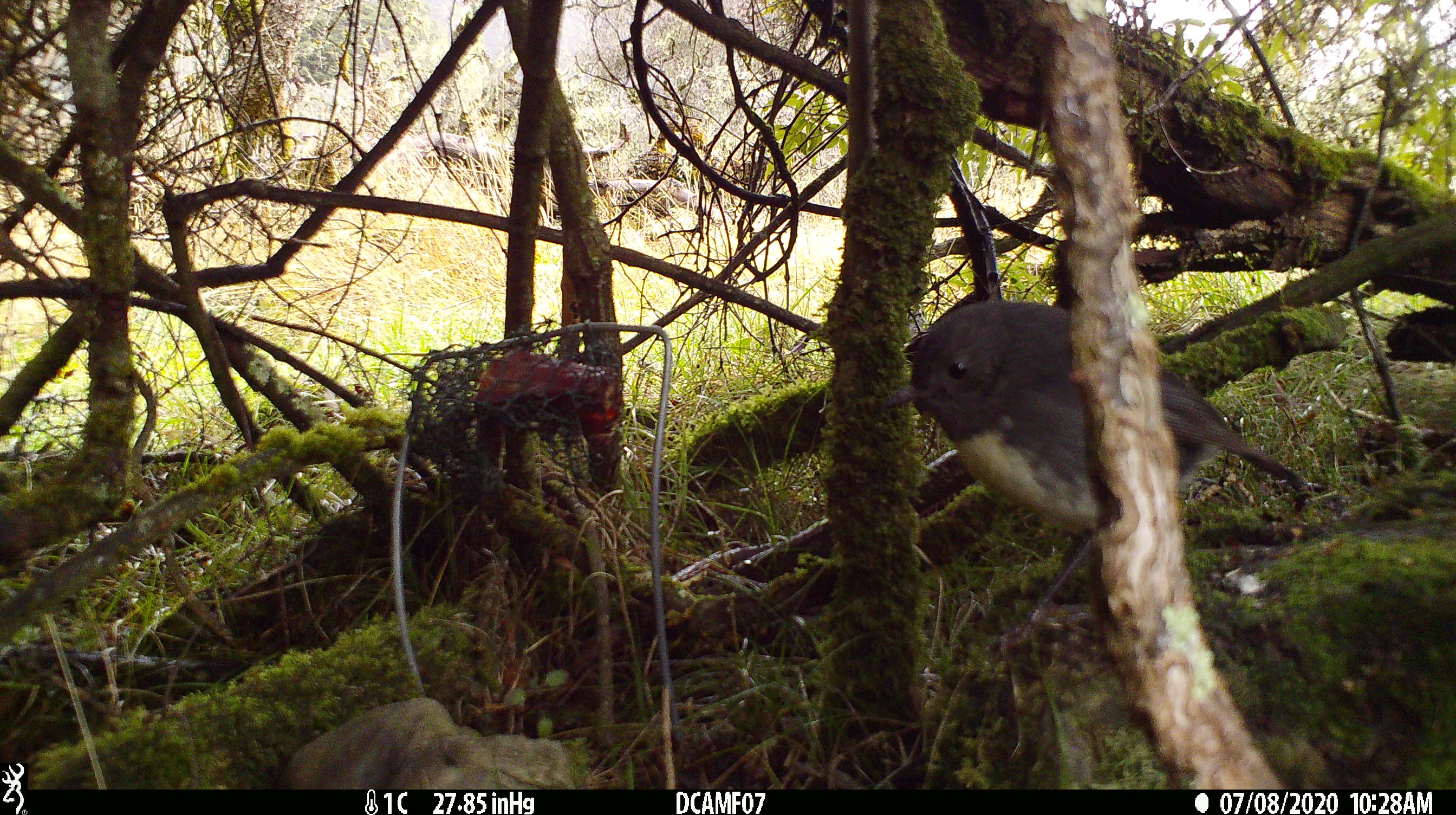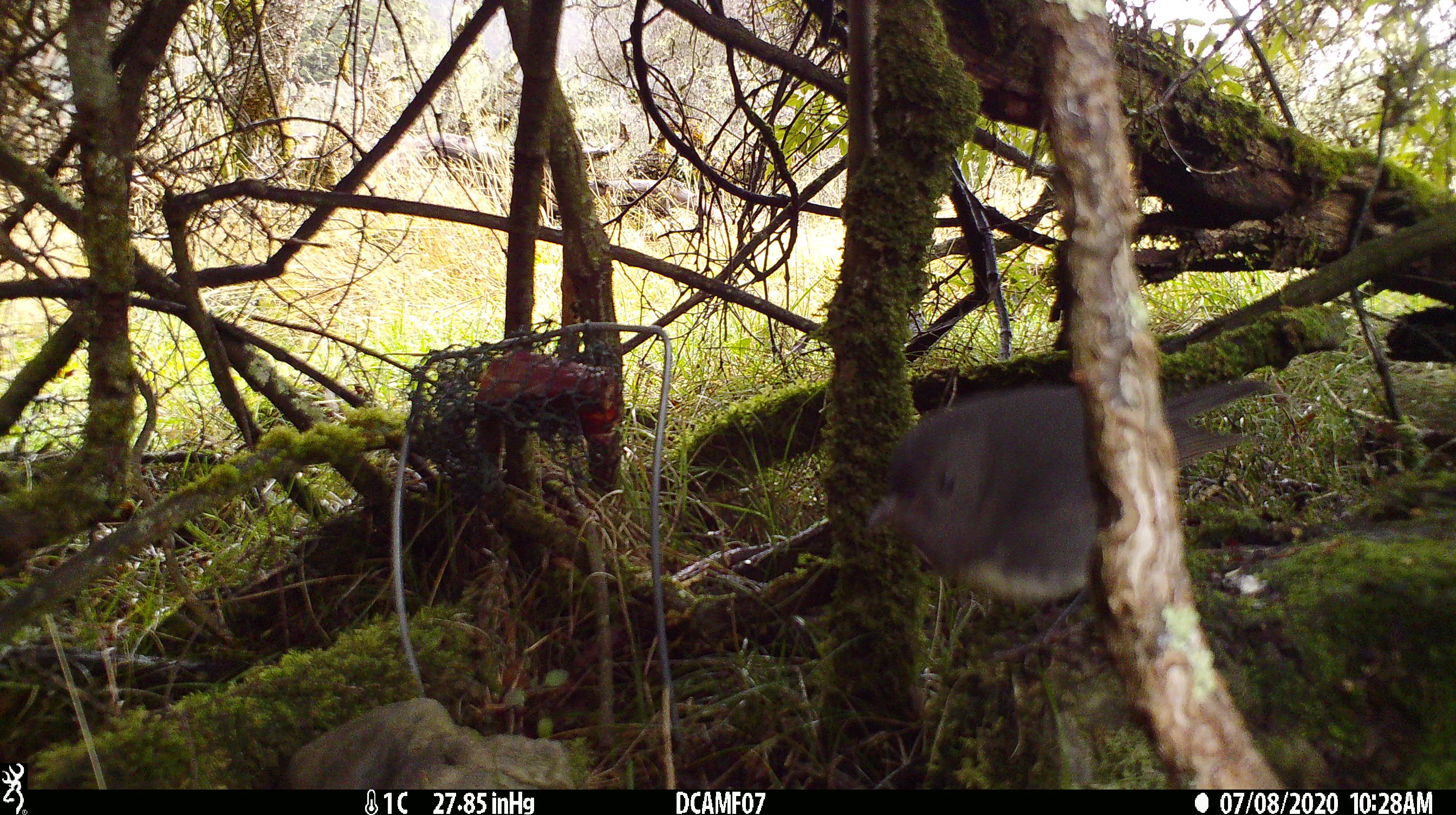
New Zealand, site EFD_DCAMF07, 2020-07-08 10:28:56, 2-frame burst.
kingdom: Animalia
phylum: Chordata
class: Aves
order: Passeriformes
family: Petroicidae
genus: Petroica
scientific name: Petroica australis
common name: new zealand robin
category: robin